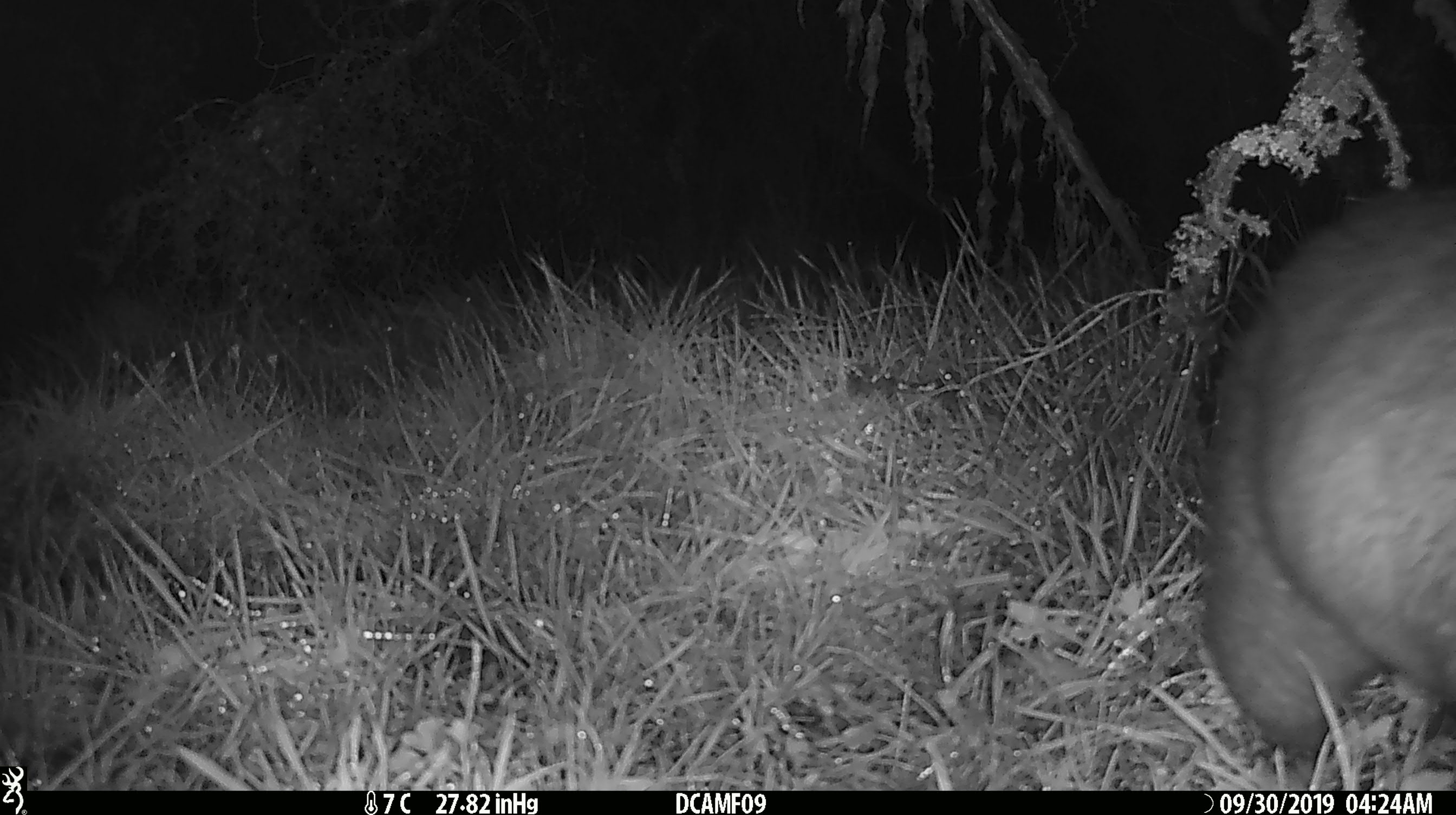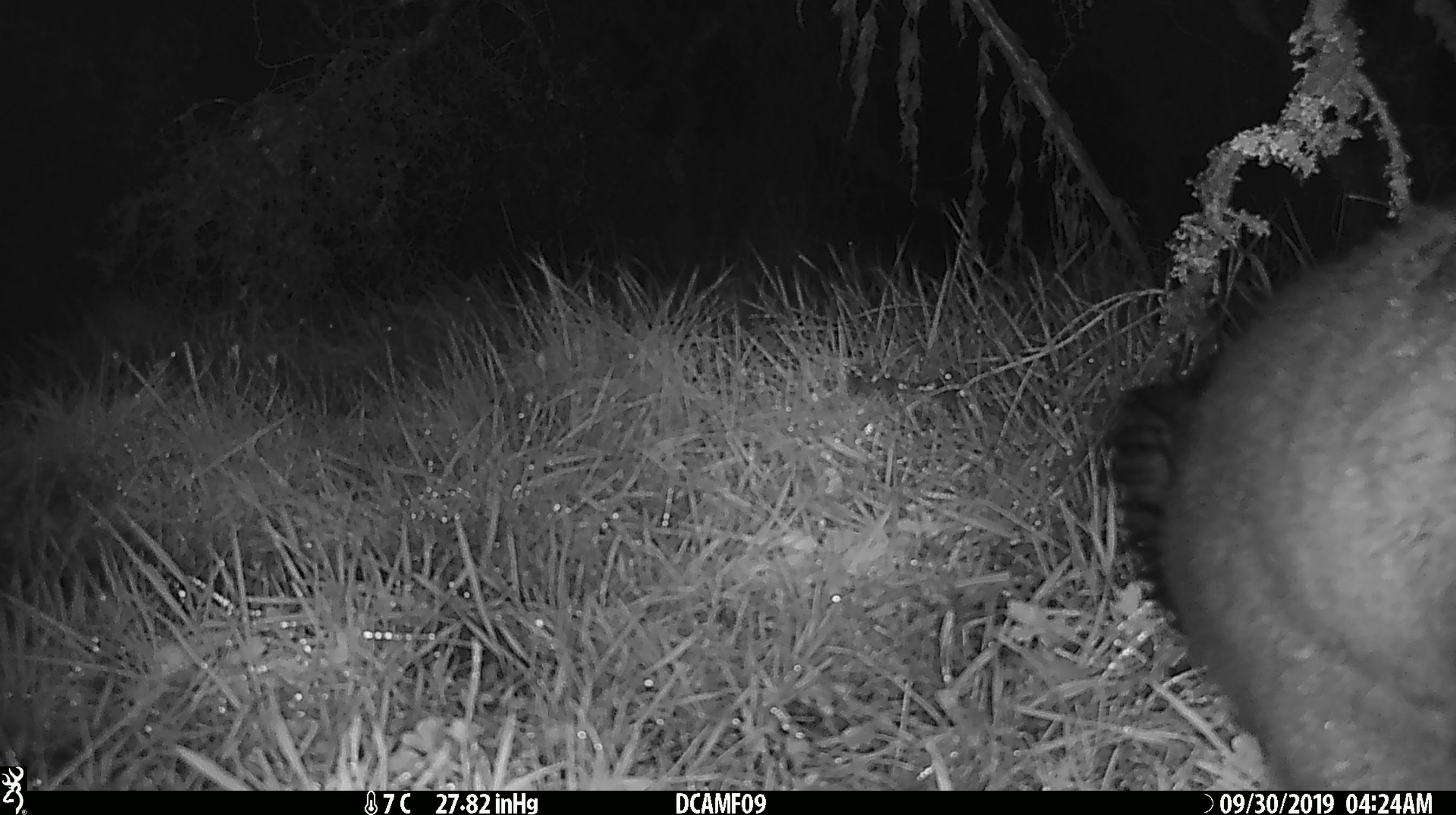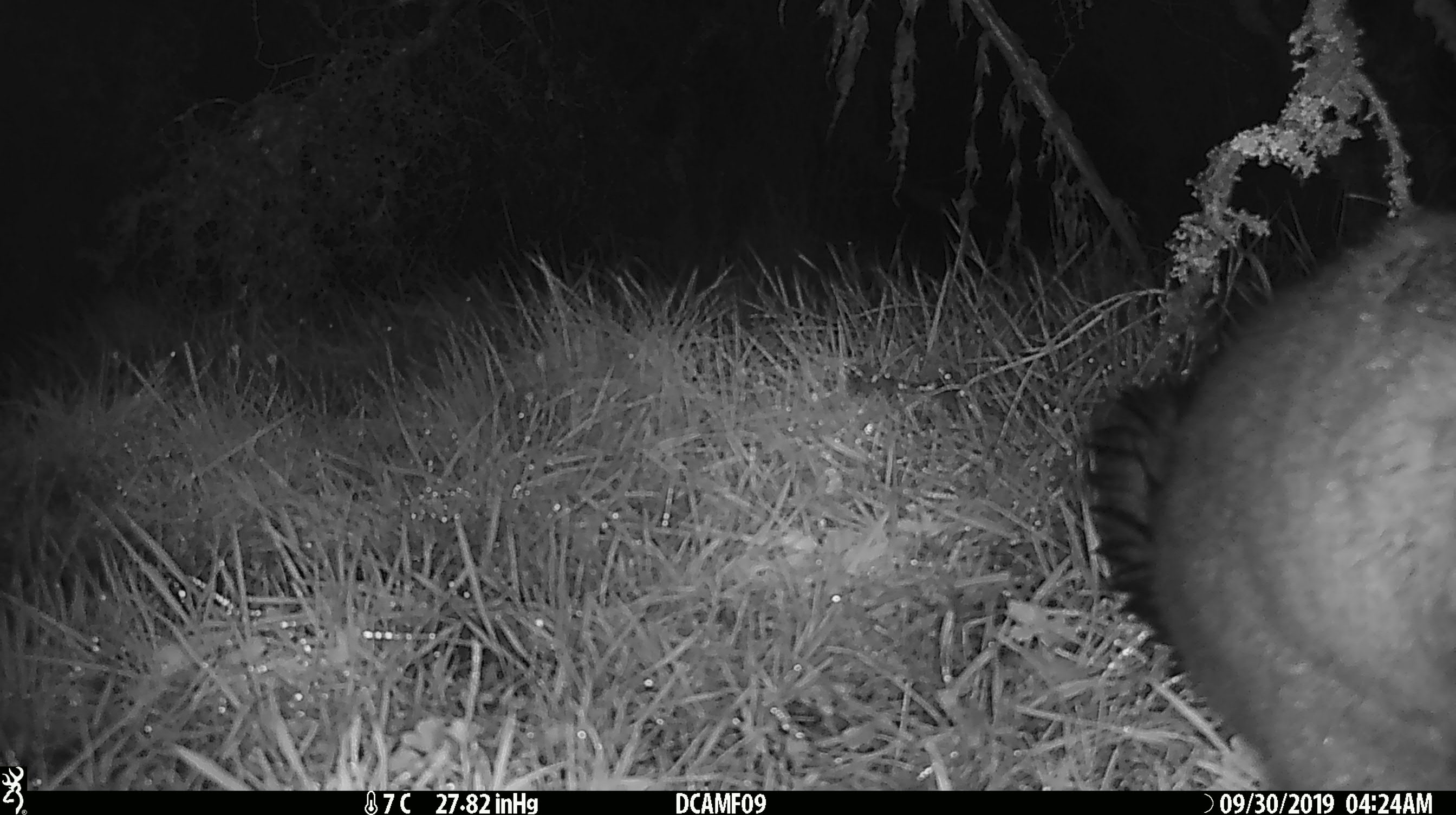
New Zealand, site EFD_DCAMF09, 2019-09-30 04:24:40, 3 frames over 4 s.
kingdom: Animalia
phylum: Chordata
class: Mammalia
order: Diprotodontia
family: Phalangeridae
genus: Trichosurus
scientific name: Trichosurus vulpecula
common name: common brushtail possum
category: possum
Possum (common brushtail possum) (Trichosurus vulpecula).